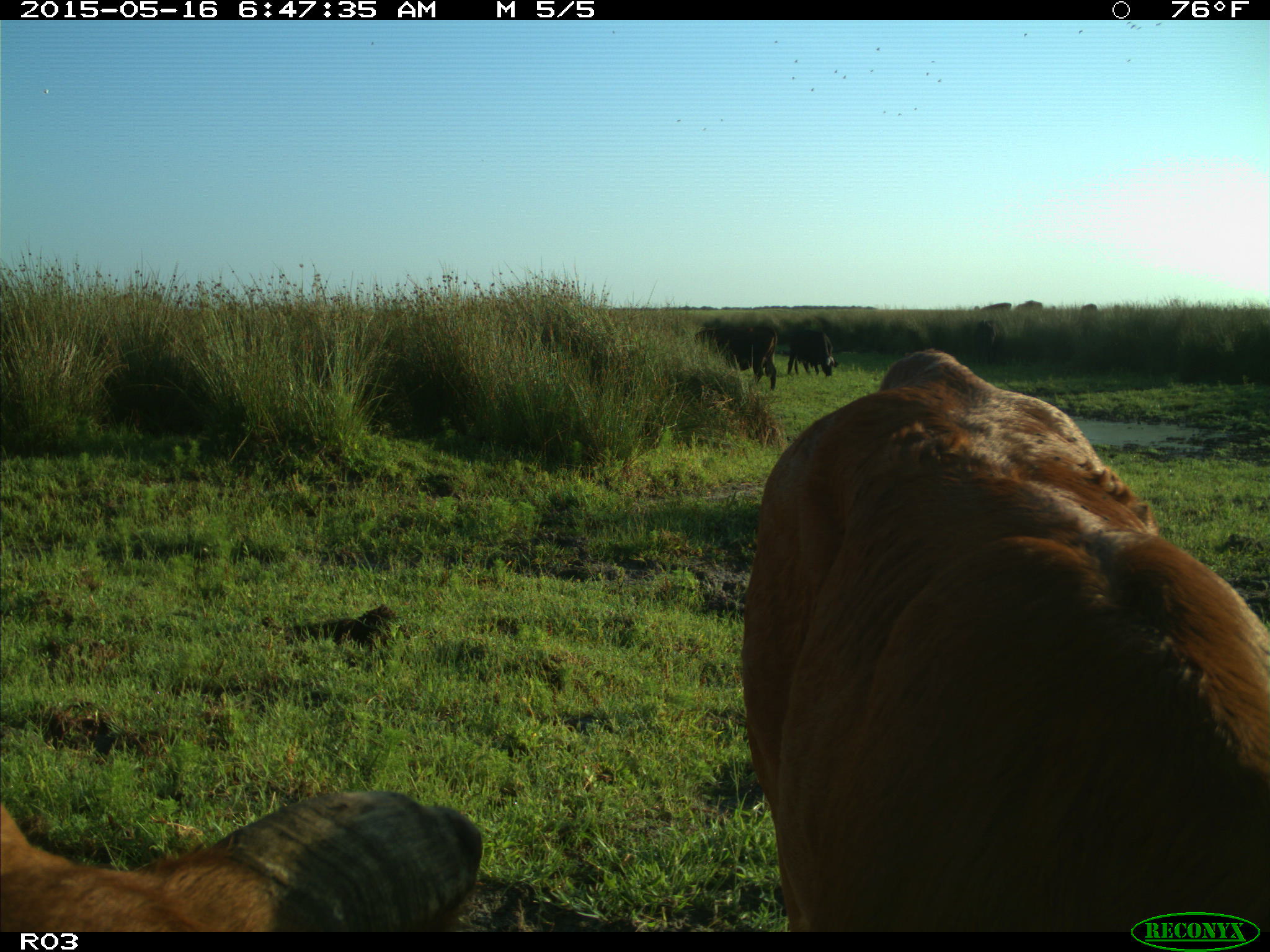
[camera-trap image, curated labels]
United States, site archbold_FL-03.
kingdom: Animalia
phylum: Chordata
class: Mammalia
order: Artiodactyla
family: Bovidae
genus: Bos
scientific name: Bos taurus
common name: domestic cow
Bos taurus (domestic cow).